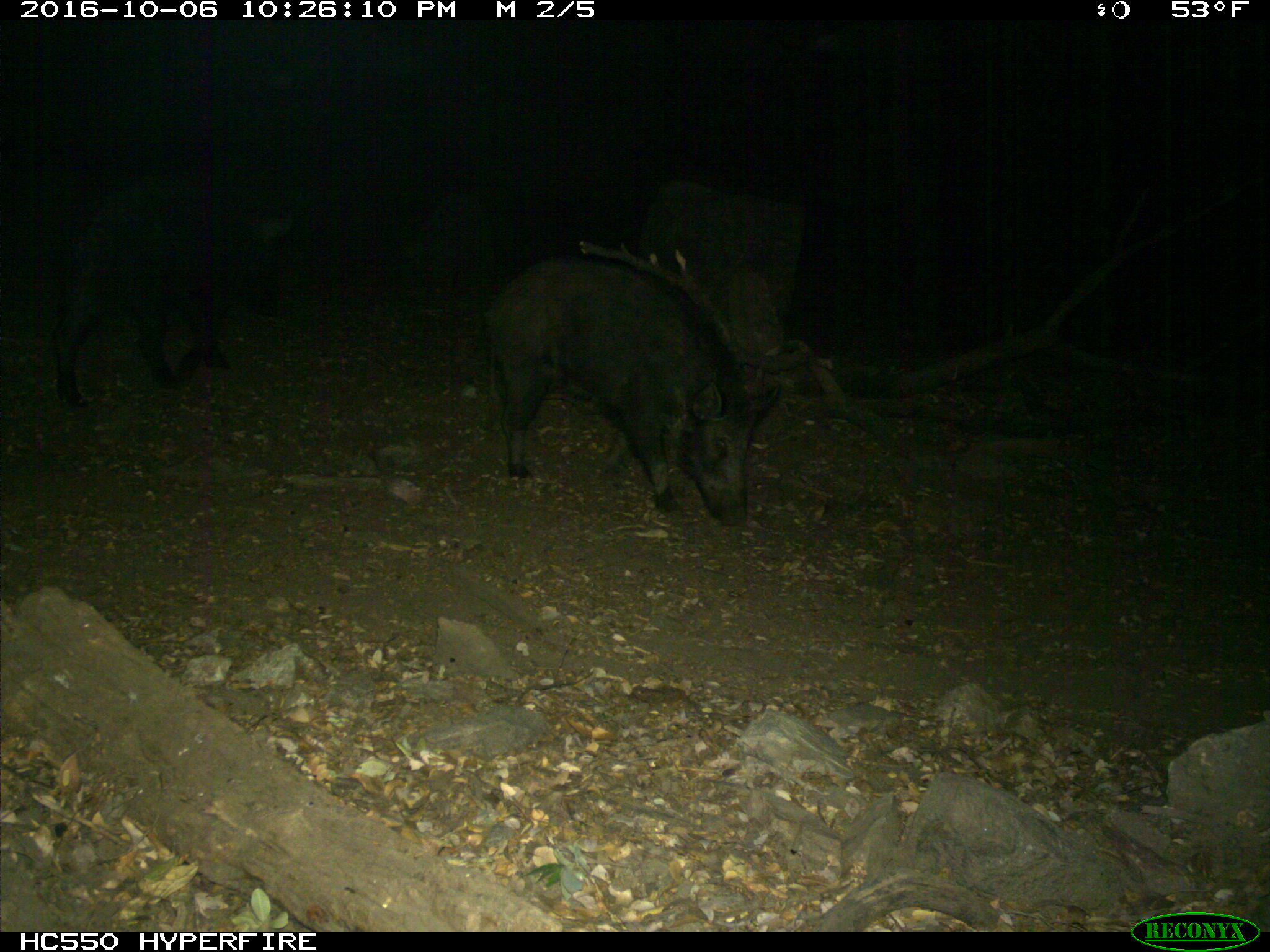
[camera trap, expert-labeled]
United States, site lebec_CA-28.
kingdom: Animalia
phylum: Chordata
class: Mammalia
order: Artiodactyla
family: Suidae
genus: Sus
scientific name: Sus scrofa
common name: wild boar